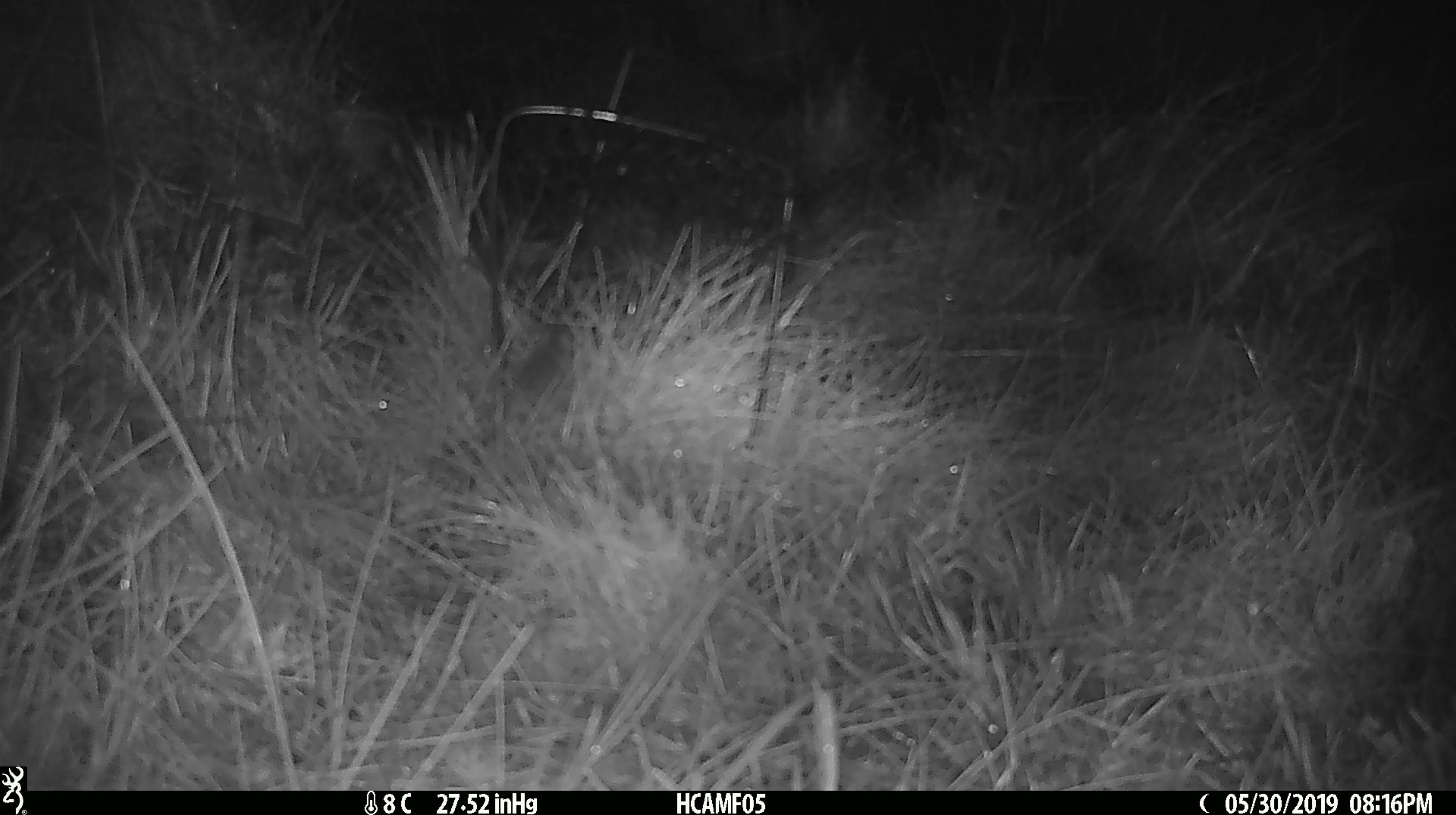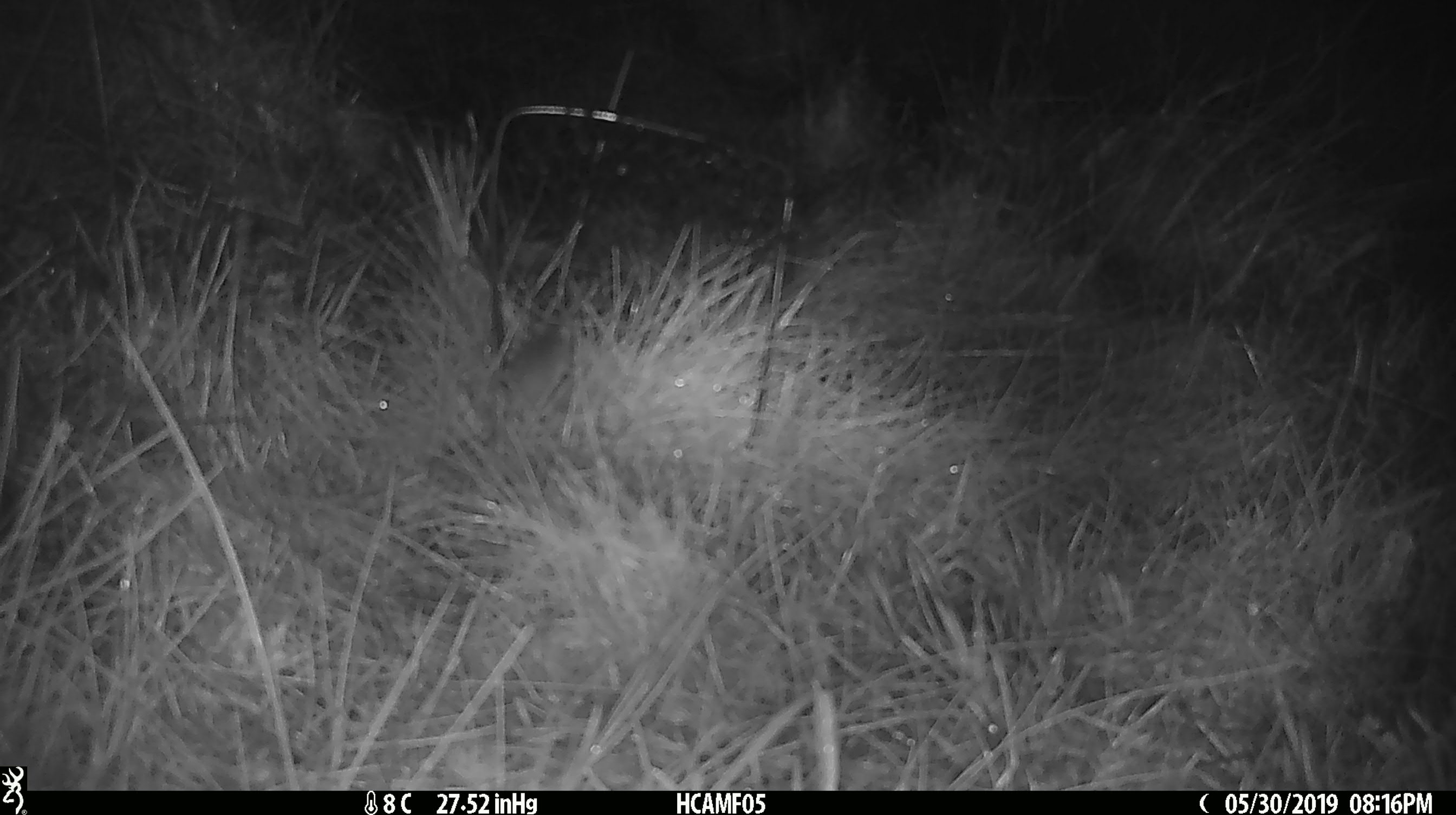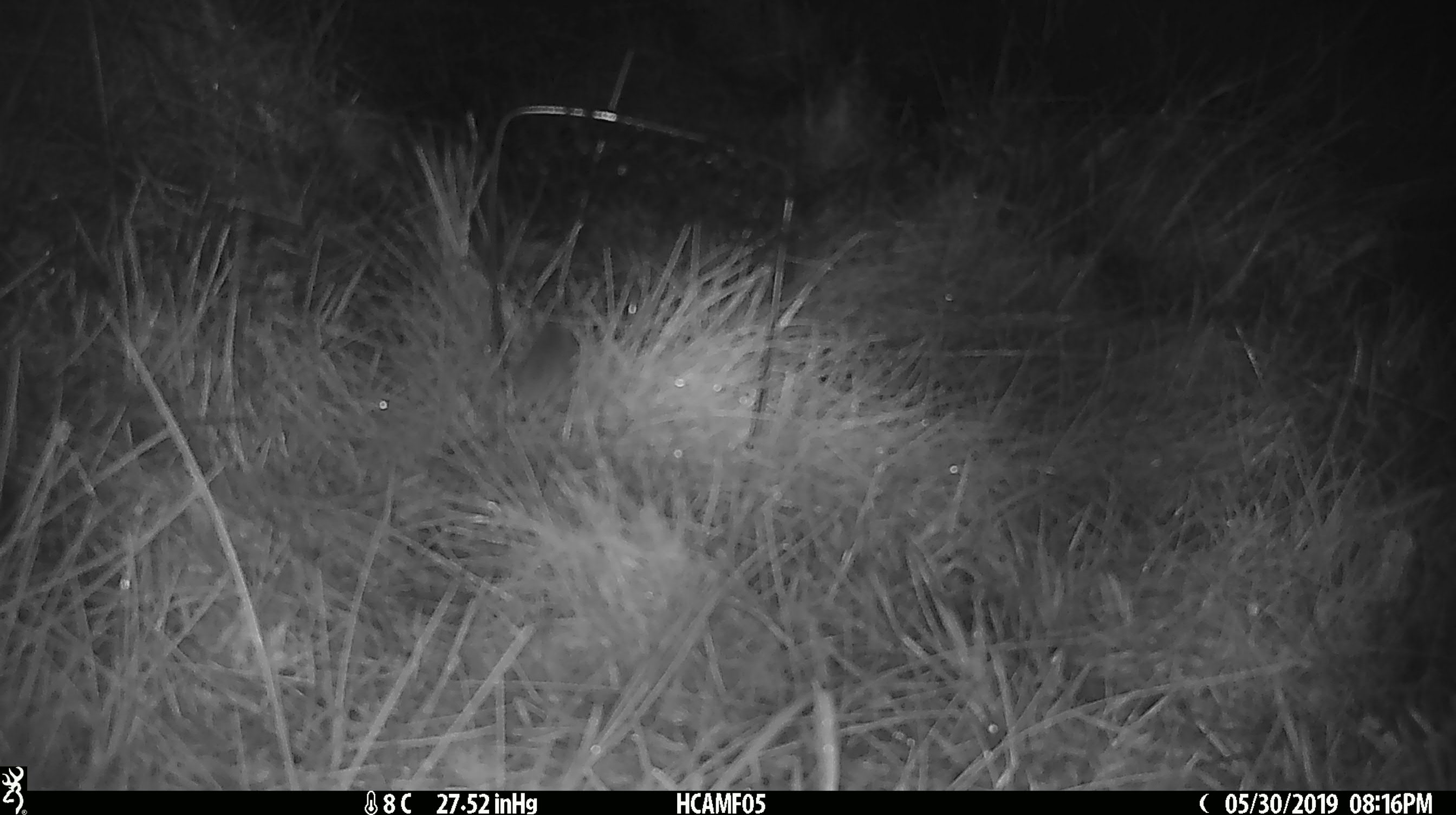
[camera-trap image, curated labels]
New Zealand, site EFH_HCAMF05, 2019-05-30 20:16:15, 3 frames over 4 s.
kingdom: Animalia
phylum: Chordata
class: Mammalia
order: Rodentia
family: Muridae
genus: Mus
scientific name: Mus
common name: mouse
Mouse (Mus).